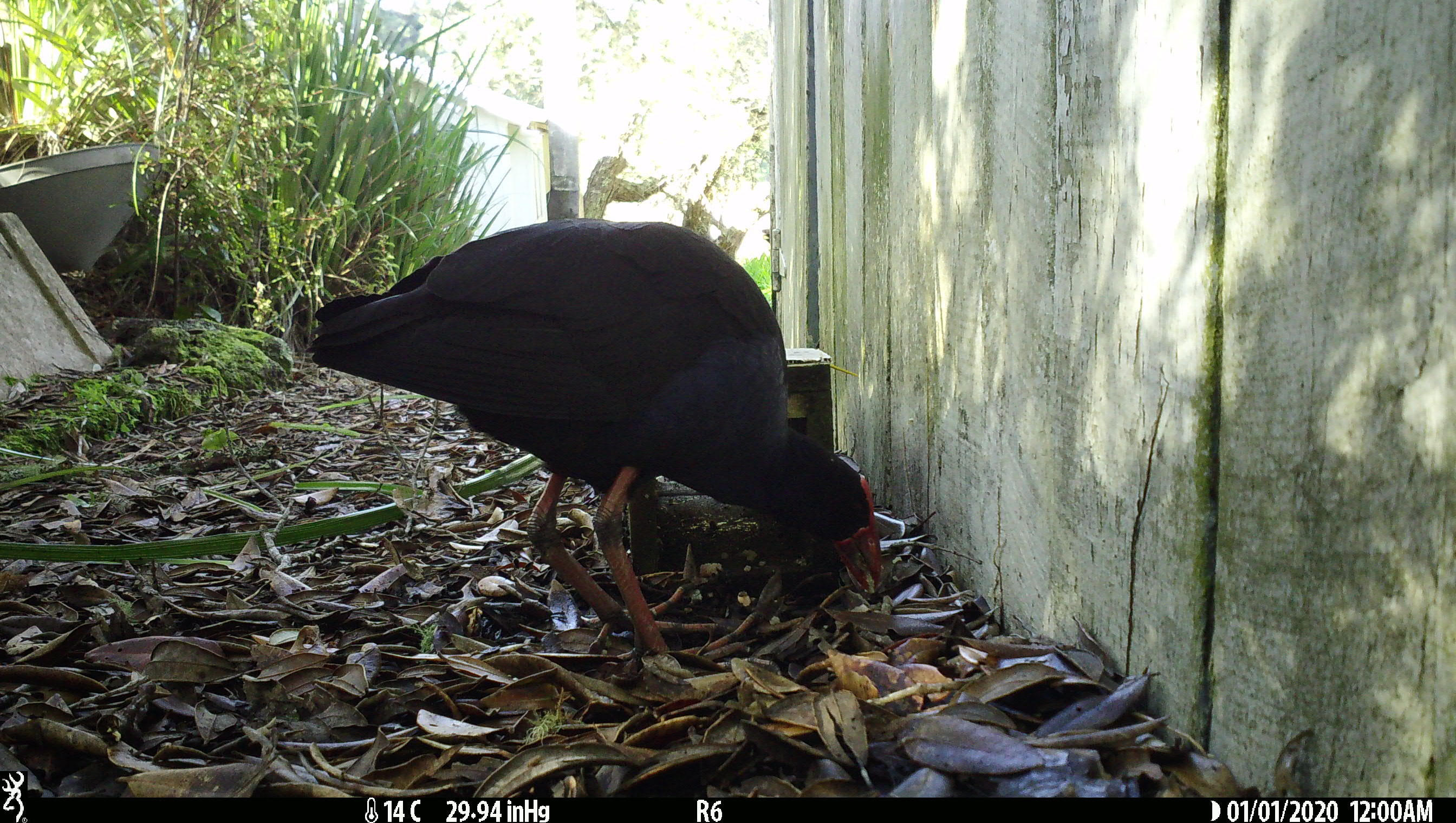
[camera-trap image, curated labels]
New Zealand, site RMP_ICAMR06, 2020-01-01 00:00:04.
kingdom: Animalia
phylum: Chordata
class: Aves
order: Gruiformes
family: Rallidae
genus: Porphyrio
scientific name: Porphyrio melanotus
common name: australasian swamphen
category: pukeko